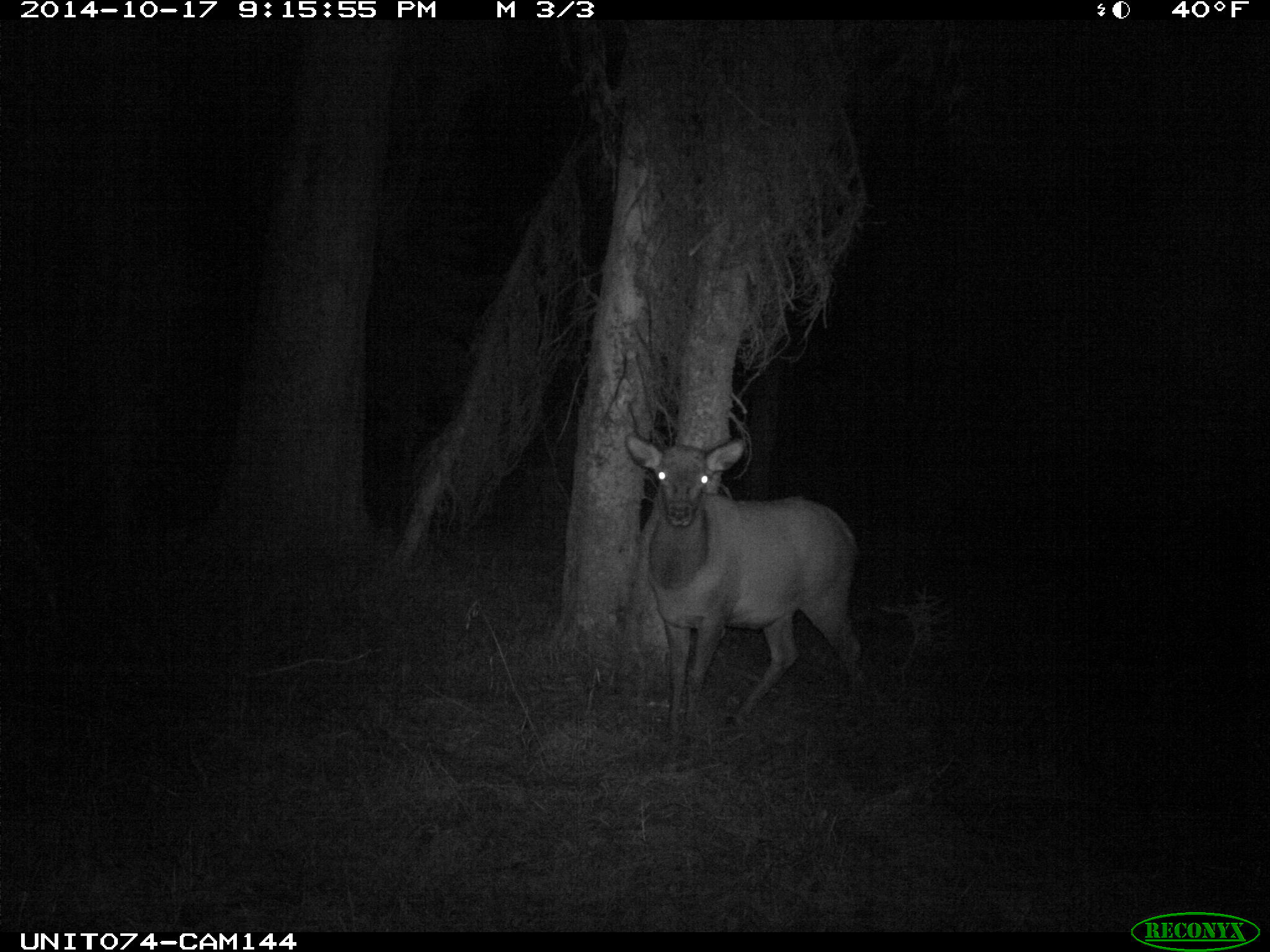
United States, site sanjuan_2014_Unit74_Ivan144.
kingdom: Animalia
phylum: Chordata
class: Mammalia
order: Artiodactyla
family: Cervidae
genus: Cervus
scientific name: Cervus elaphus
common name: red deer